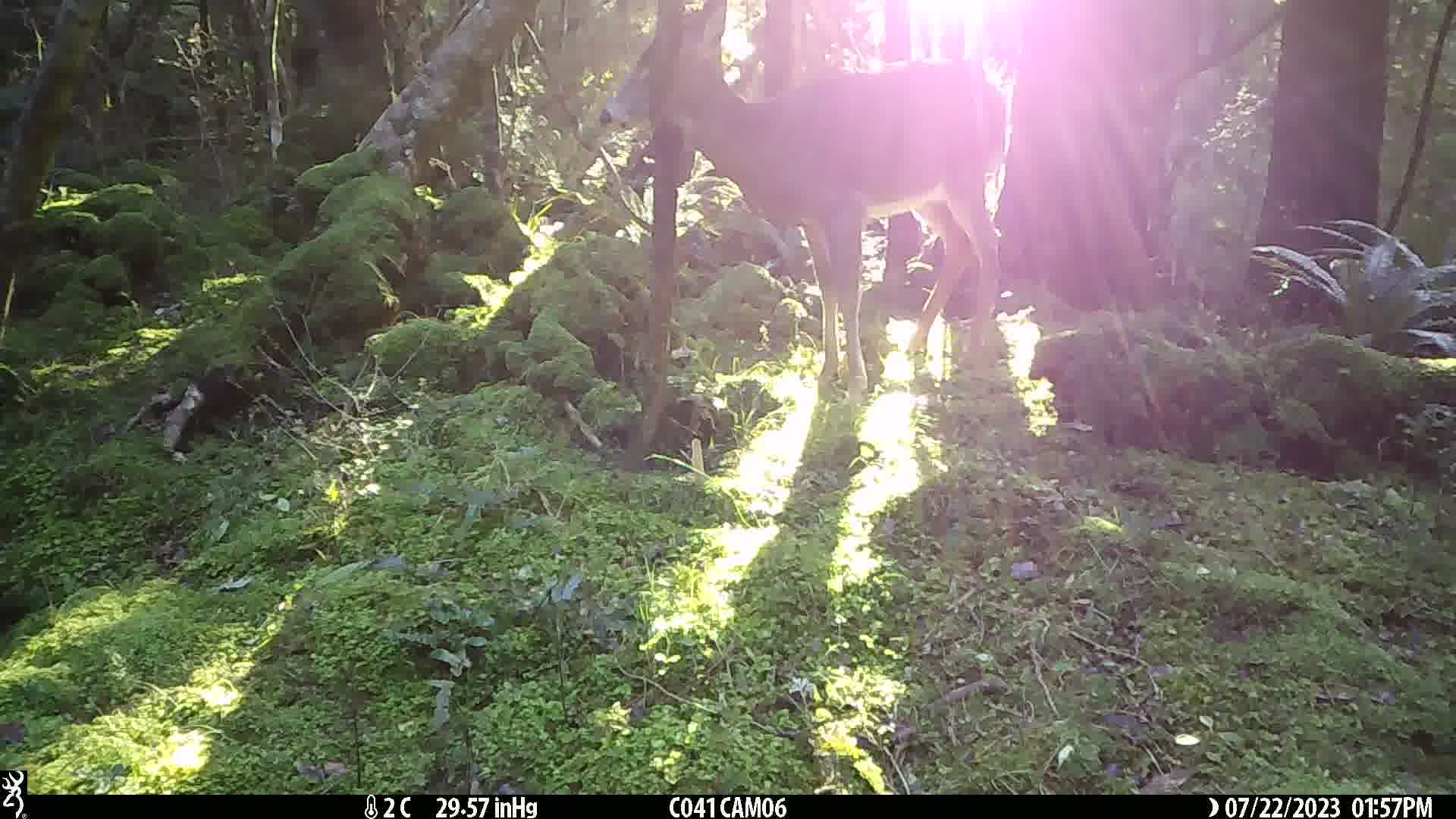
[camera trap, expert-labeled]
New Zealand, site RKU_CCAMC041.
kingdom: Animalia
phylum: Chordata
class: Mammalia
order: Artiodactyla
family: Cervidae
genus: Odocoileus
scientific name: Odocoileus virginianus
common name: white-tailed deer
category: white tailed deer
White tailed deer (white-tailed deer) (Odocoileus virginianus).